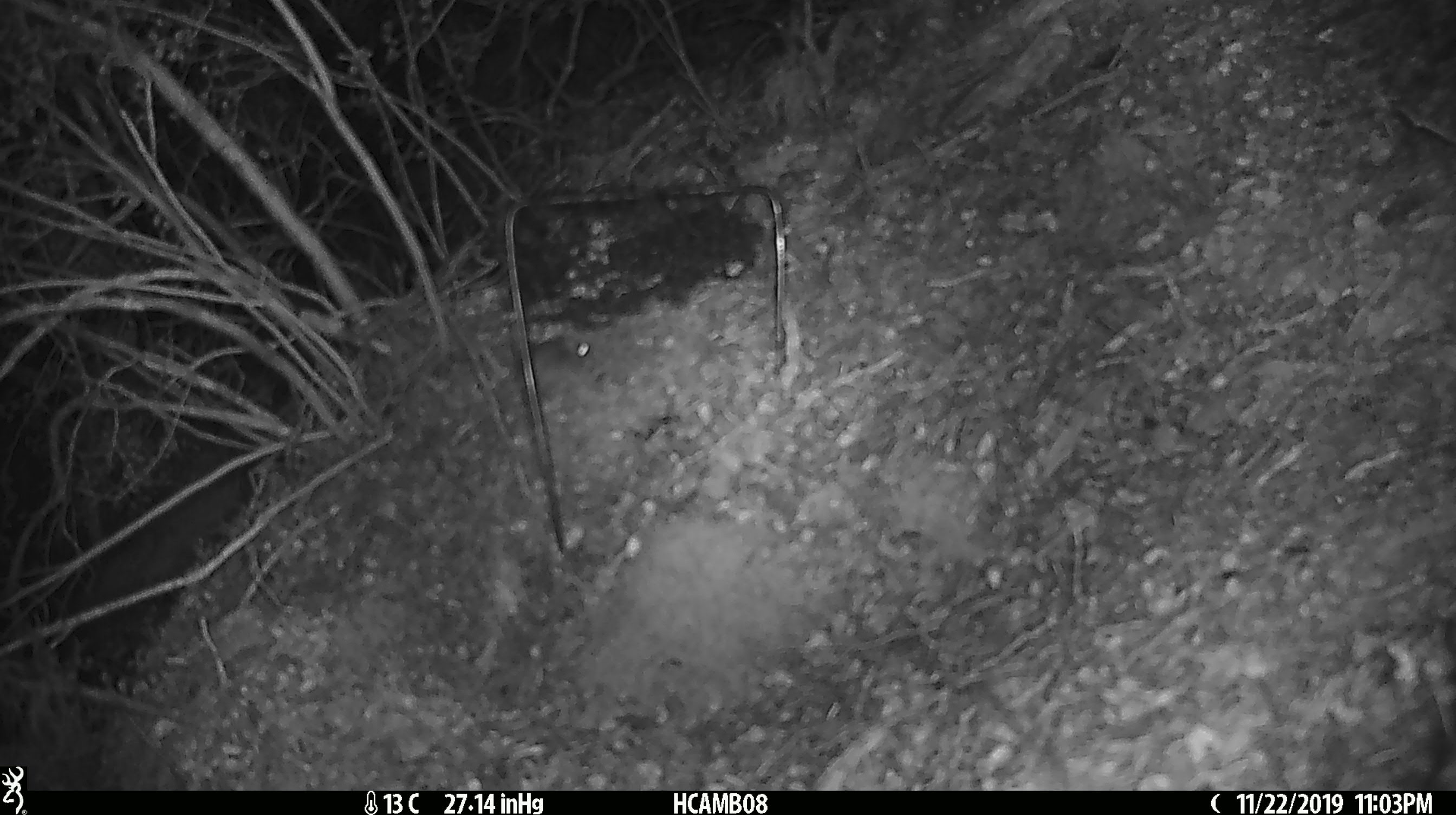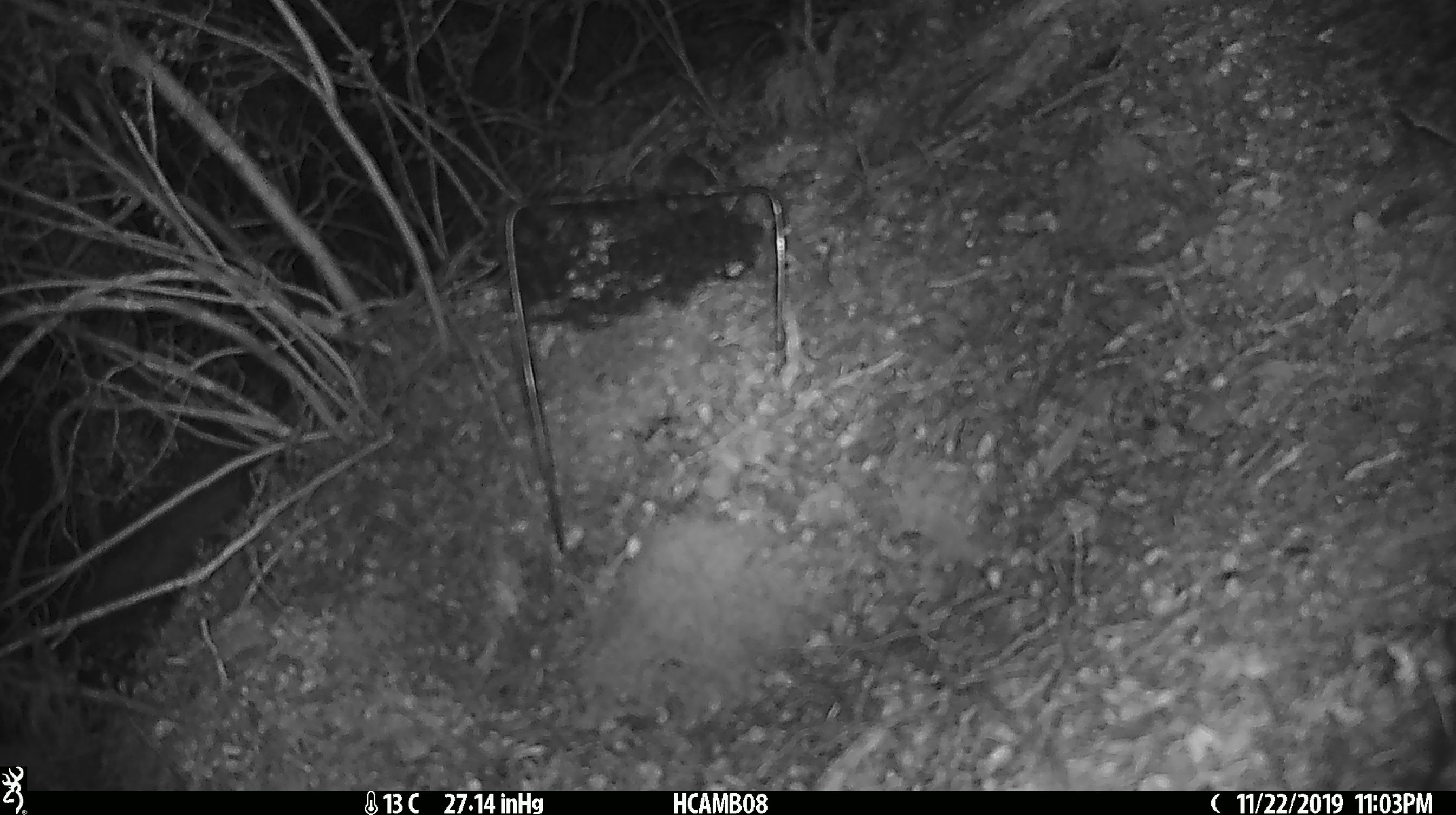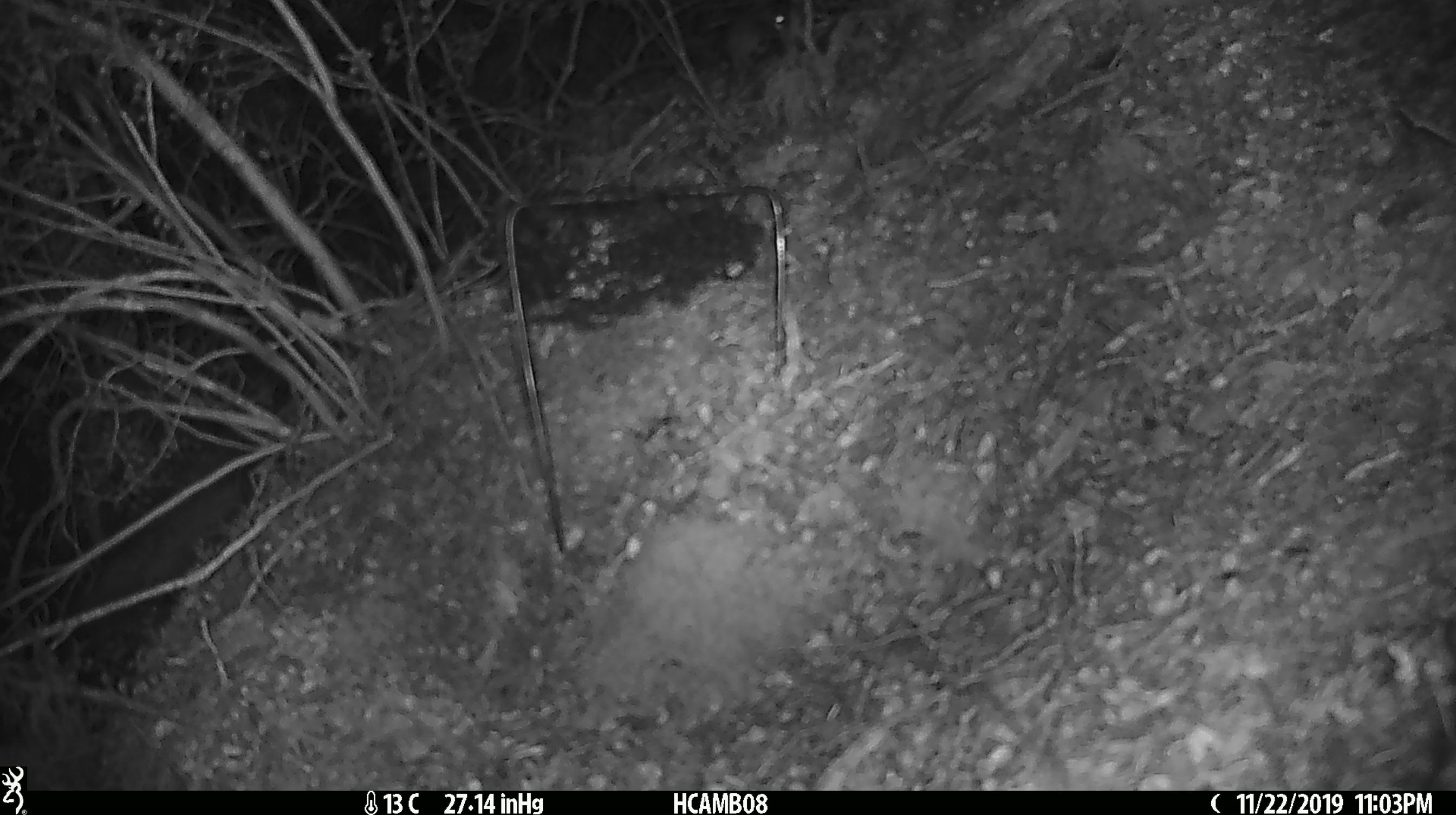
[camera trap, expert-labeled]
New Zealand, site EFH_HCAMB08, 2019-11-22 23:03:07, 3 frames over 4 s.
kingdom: Animalia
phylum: Chordata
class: Mammalia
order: Rodentia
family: Muridae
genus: Mus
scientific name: Mus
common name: mouse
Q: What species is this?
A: Mouse (Mus).